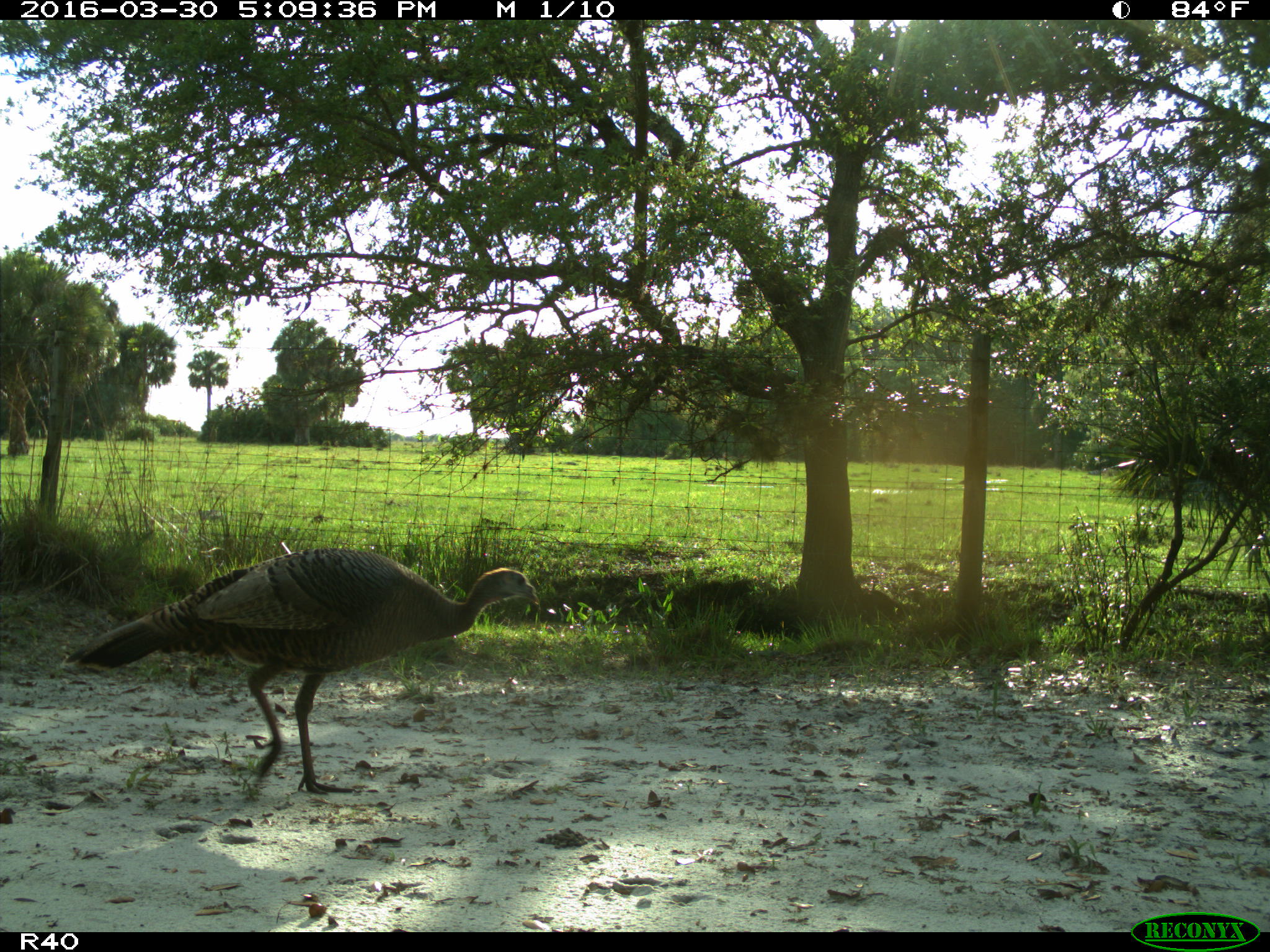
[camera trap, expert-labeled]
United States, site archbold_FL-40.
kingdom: Animalia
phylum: Chordata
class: Aves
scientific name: Aves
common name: birds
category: unidentified bird